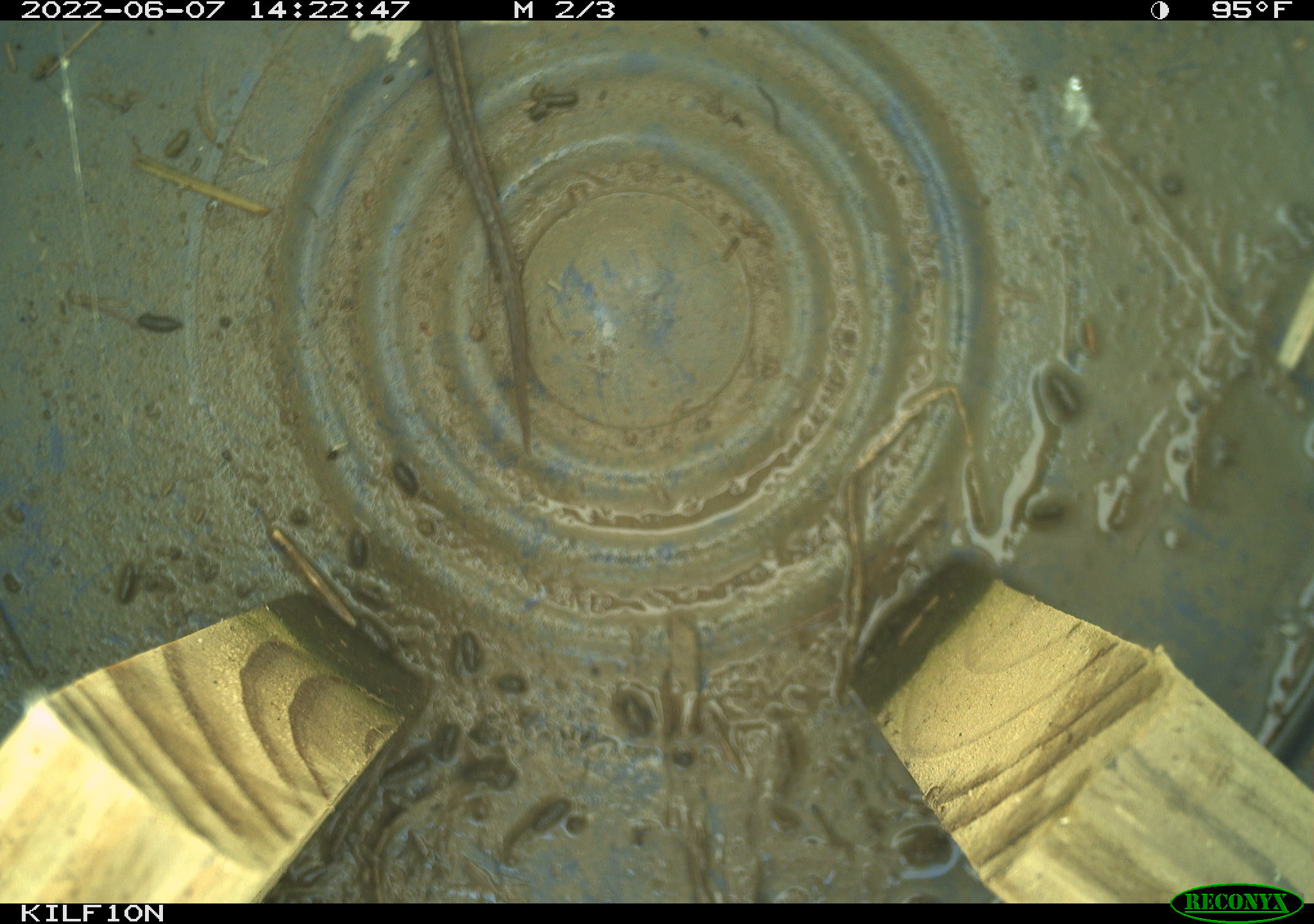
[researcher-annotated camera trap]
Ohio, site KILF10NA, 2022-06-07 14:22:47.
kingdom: Animalia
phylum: Chordata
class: Reptilia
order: Squamata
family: Colubridae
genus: Thamnophis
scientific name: Thamnophis sirtalis sirtalis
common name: eastern gartersnake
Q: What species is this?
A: Eastern gartersnake (Thamnophis sirtalis sirtalis).